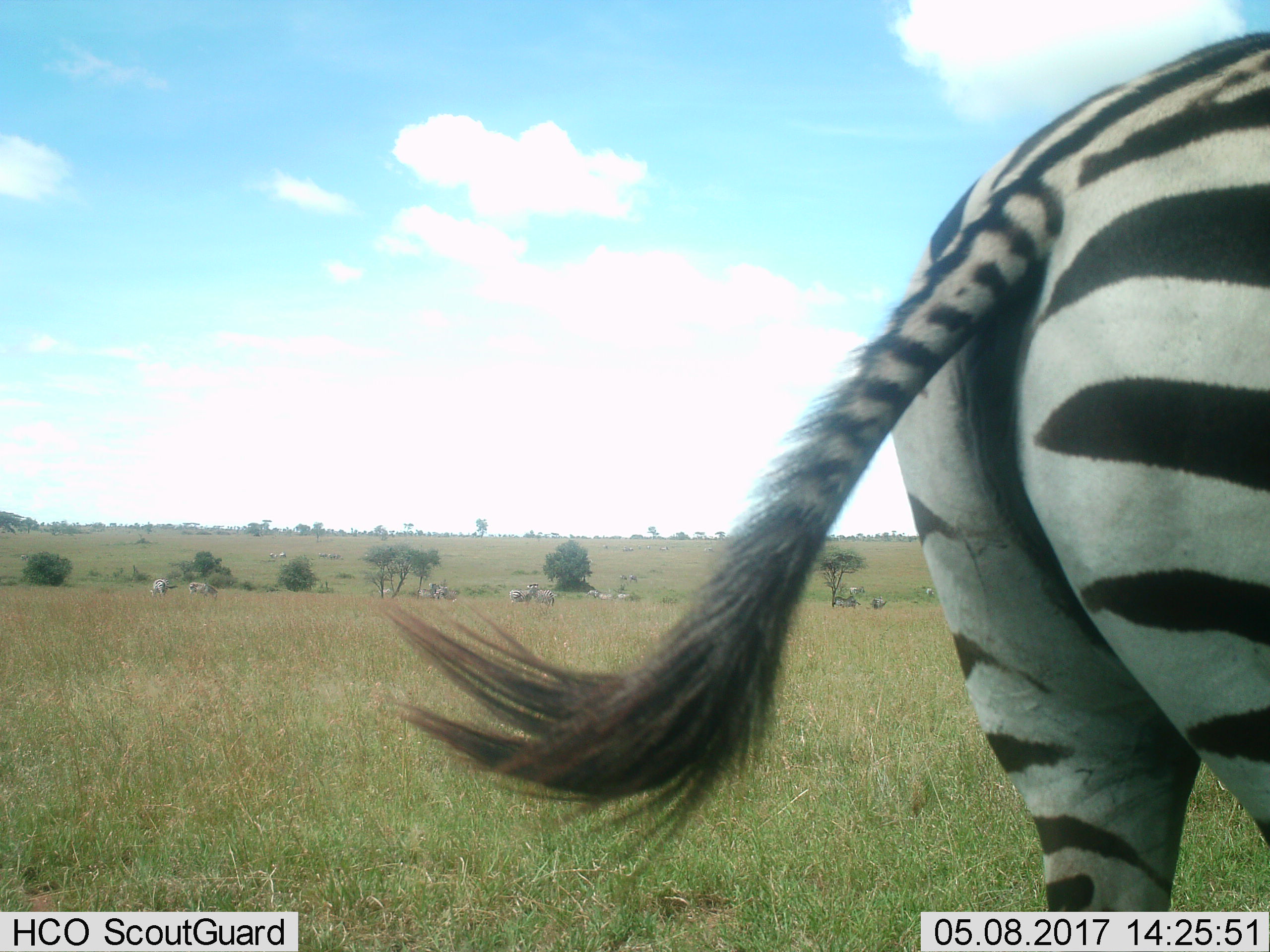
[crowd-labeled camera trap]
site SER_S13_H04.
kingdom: Animalia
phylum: Chordata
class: Mammalia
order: Perissodactyla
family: Equidae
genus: Equus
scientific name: Equus quagga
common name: plains zebra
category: zebraplains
Zebraplains (plains zebra) (Equus quagga), count 7. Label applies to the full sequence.